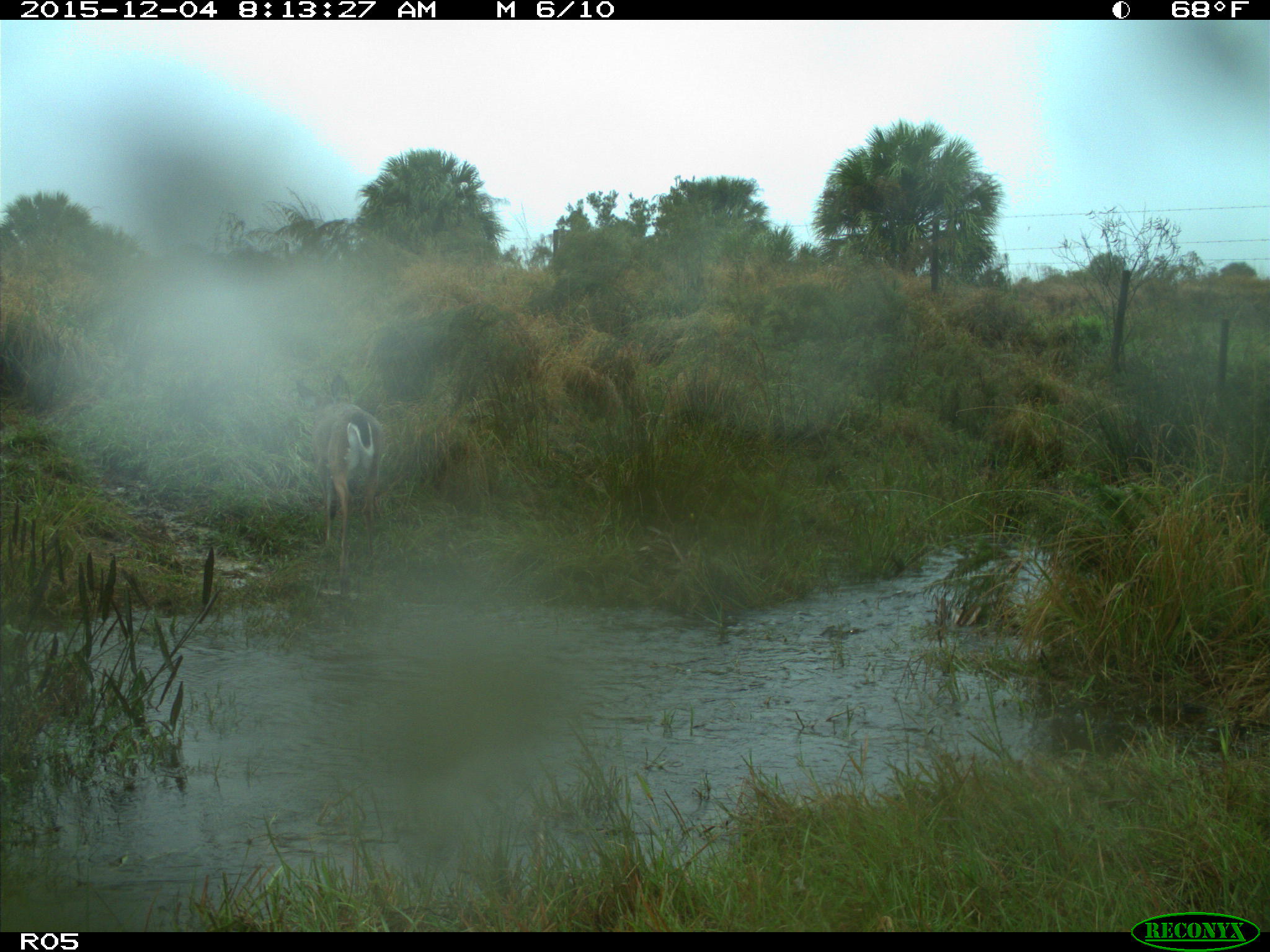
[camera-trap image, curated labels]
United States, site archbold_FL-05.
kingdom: Animalia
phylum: Chordata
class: Mammalia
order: Artiodactyla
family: Cervidae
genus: Odocoileus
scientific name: Odocoileus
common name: deer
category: unidentified deer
Unidentified deer (deer) (Odocoileus).